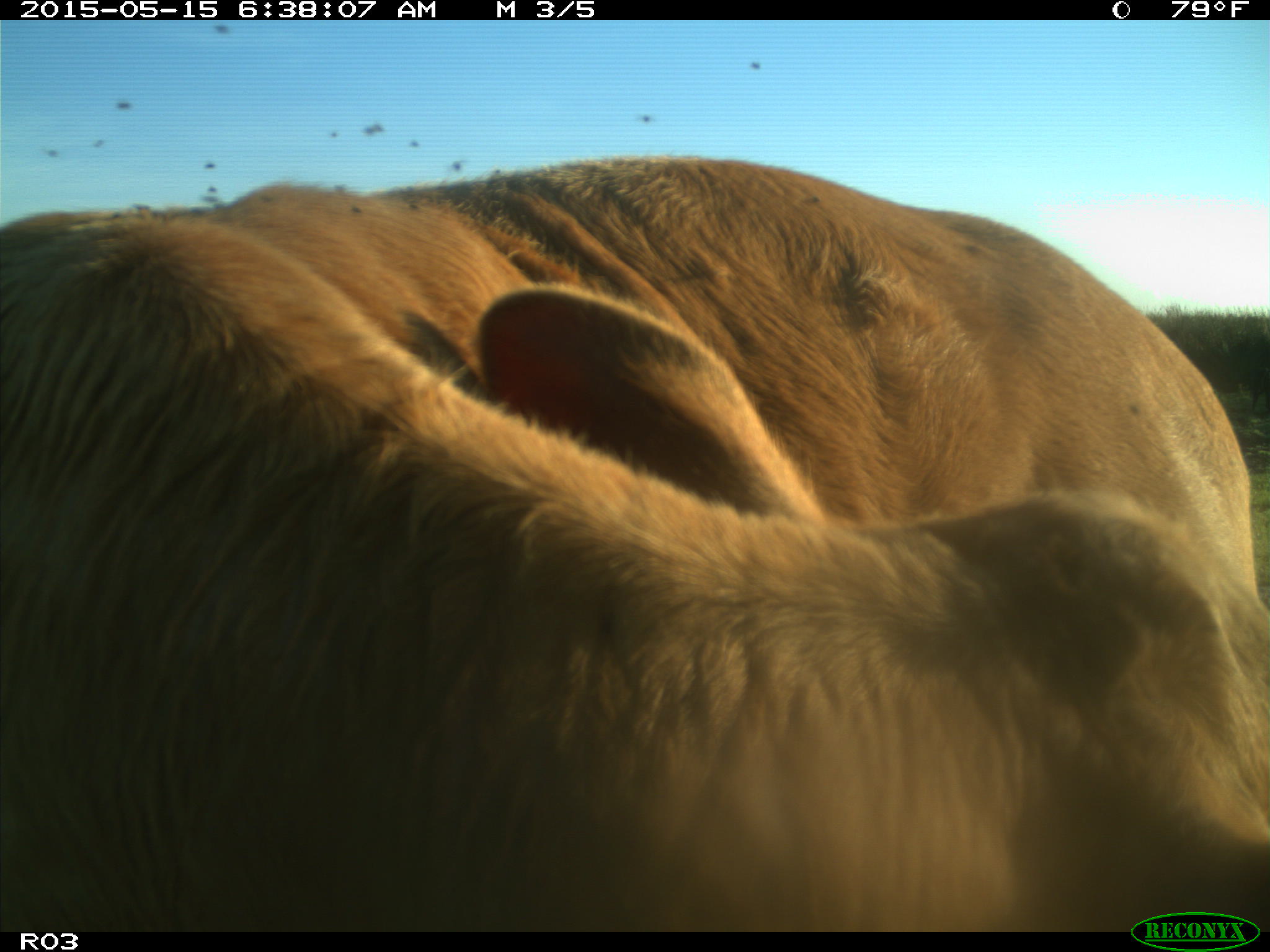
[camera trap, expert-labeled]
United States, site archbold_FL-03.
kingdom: Animalia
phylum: Chordata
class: Mammalia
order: Artiodactyla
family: Bovidae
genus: Bos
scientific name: Bos taurus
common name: domestic cow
Bos taurus (domestic cow).